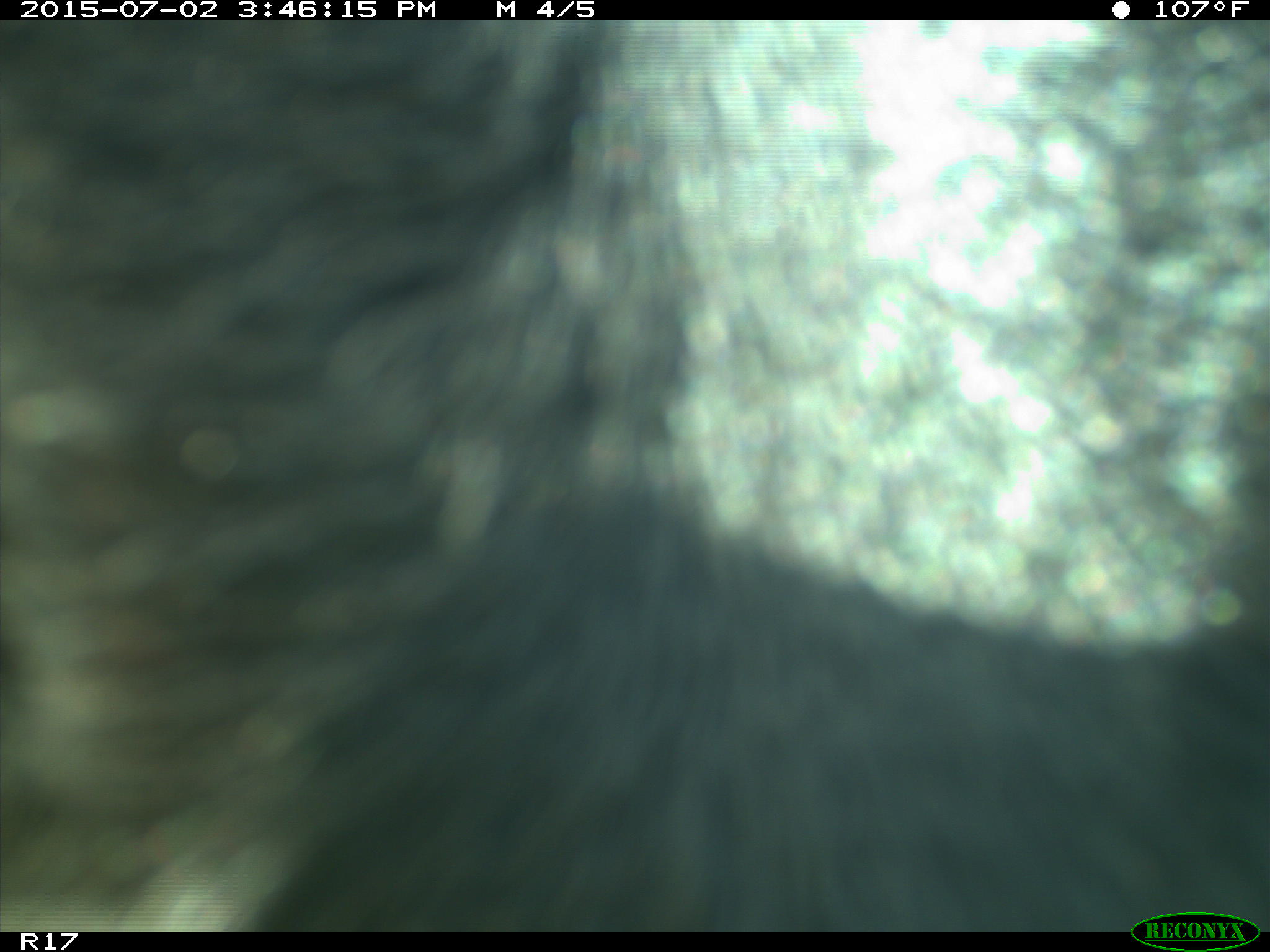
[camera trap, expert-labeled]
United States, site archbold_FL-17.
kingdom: Animalia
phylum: Chordata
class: Mammalia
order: Artiodactyla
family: Bovidae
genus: Bos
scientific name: Bos taurus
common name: domestic cow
Bos taurus (domestic cow).